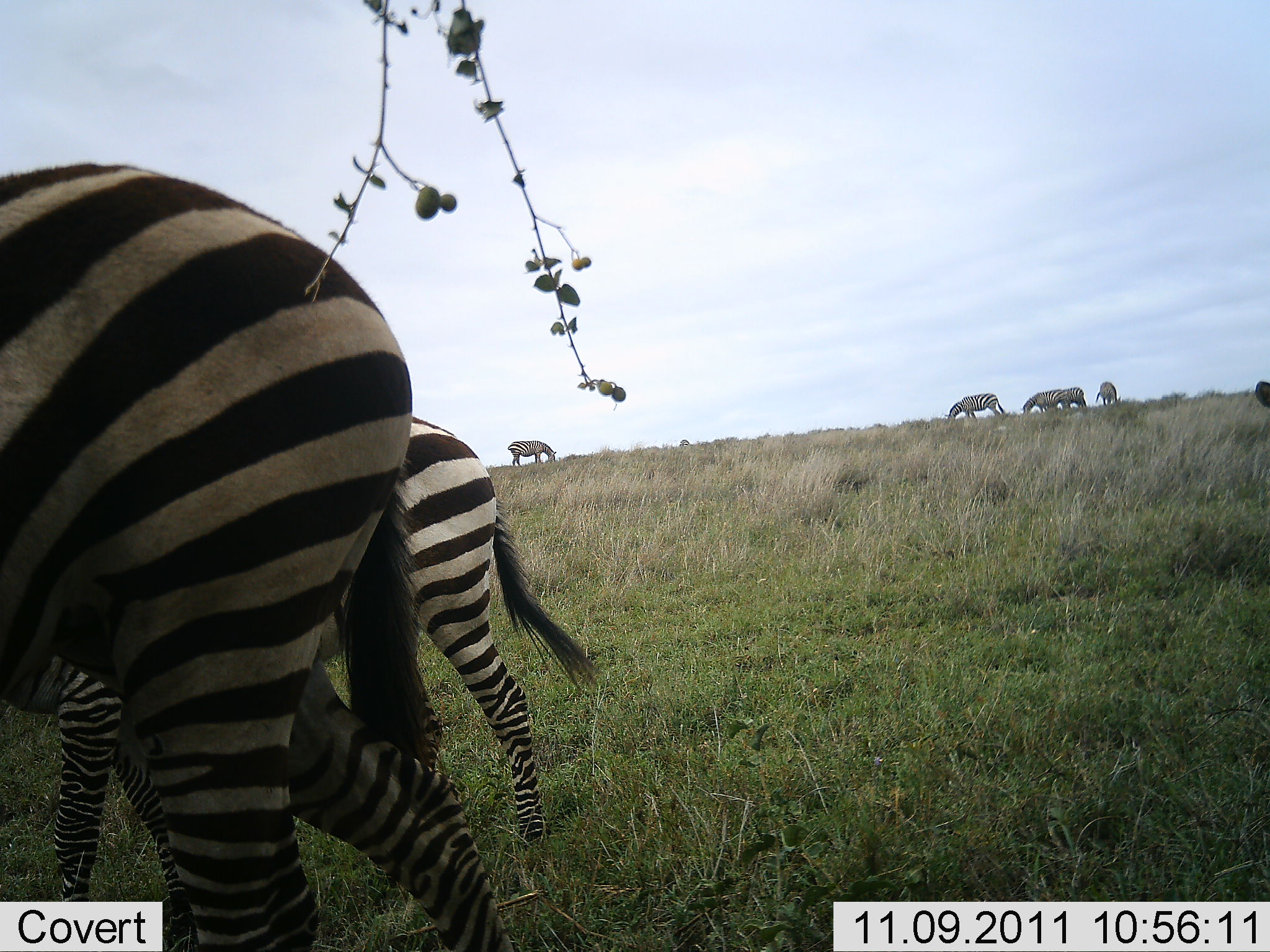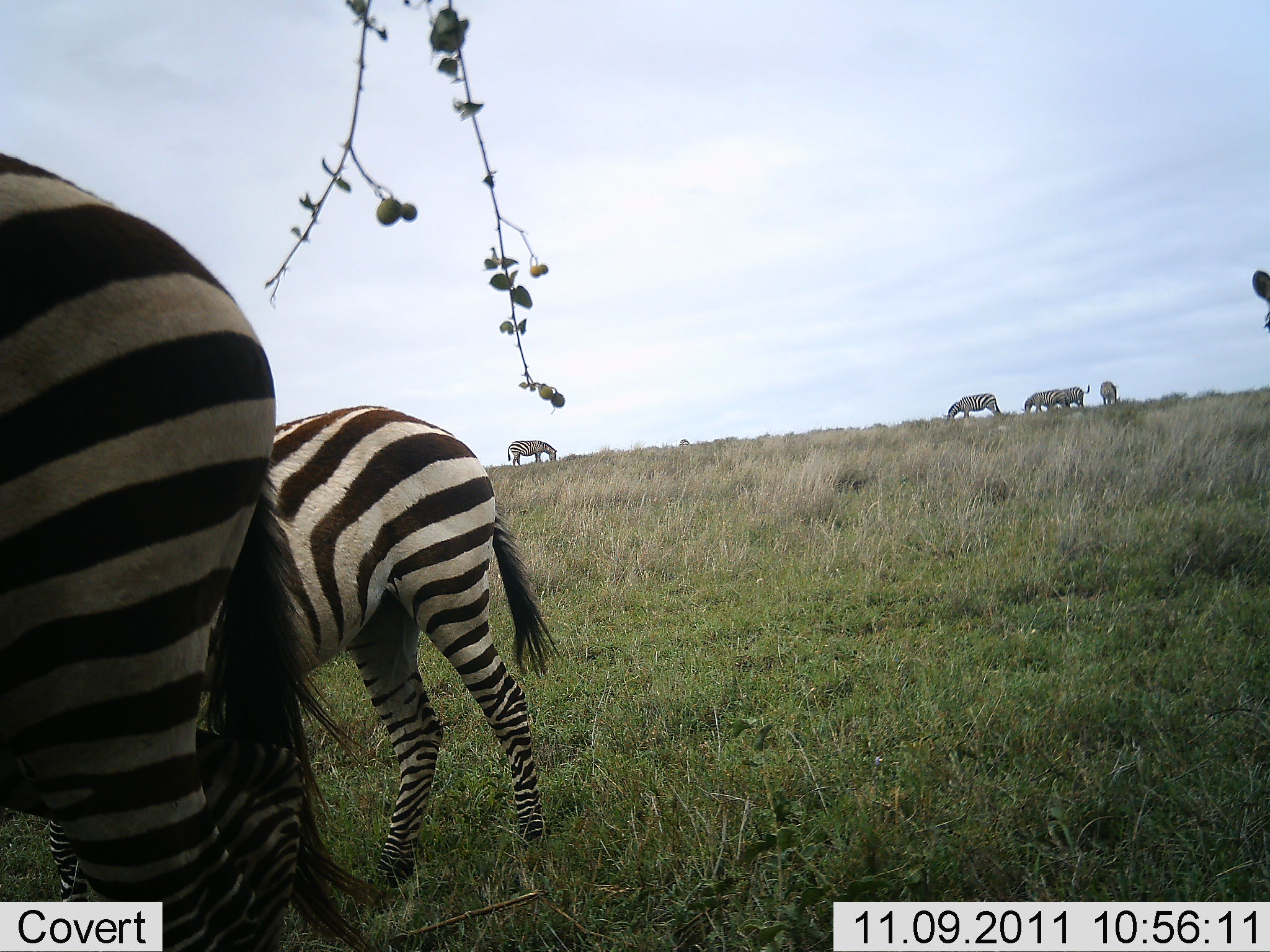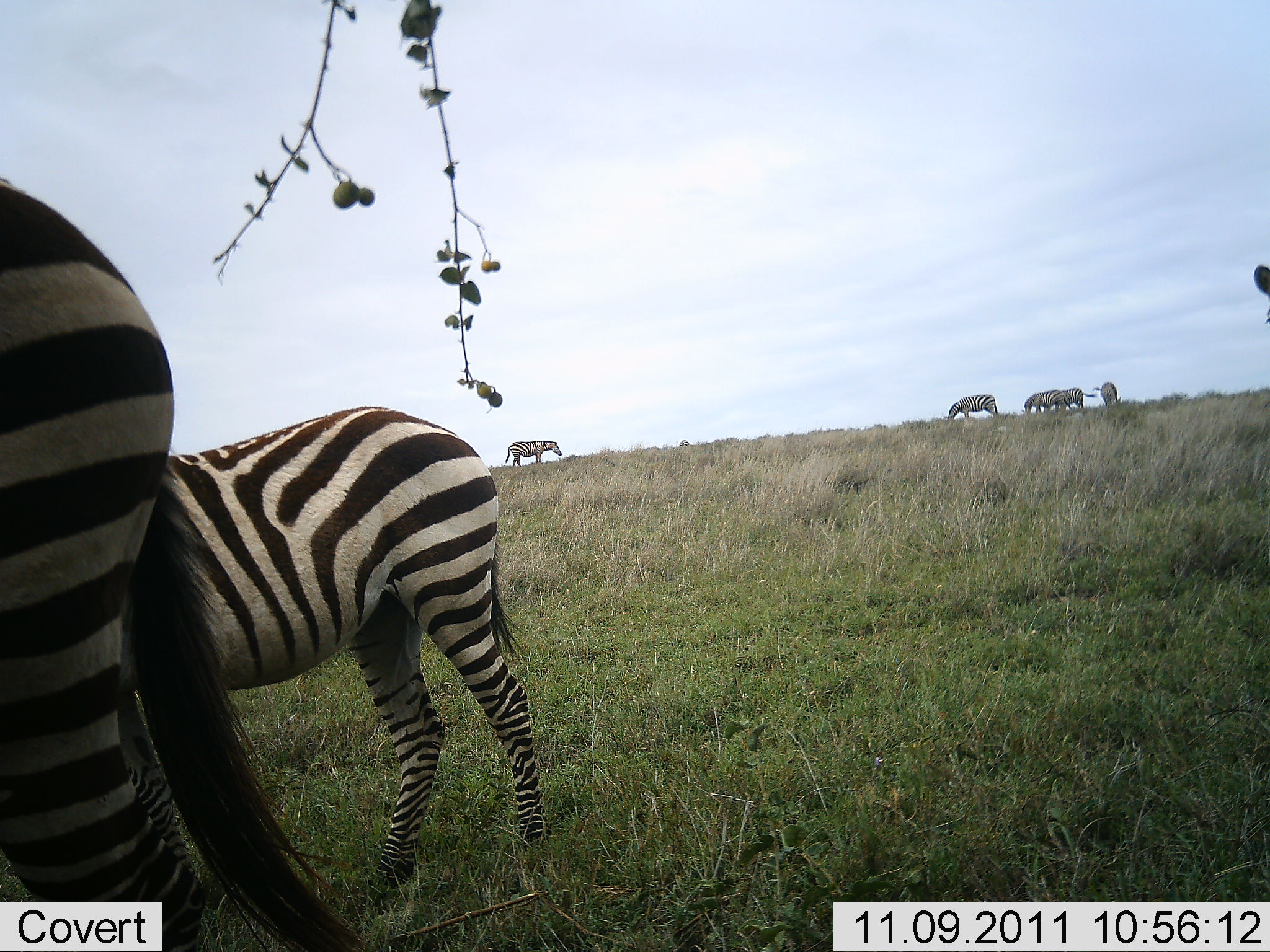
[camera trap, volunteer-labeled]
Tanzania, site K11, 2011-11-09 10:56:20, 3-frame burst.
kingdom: Animalia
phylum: Chordata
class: Mammalia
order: Perissodactyla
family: Equidae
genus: Equus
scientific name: Equus quagga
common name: plains zebra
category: zebra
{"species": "zebra (plains zebra) (Equus quagga)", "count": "7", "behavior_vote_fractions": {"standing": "53%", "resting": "0%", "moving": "47%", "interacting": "0%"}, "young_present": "0%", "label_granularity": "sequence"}